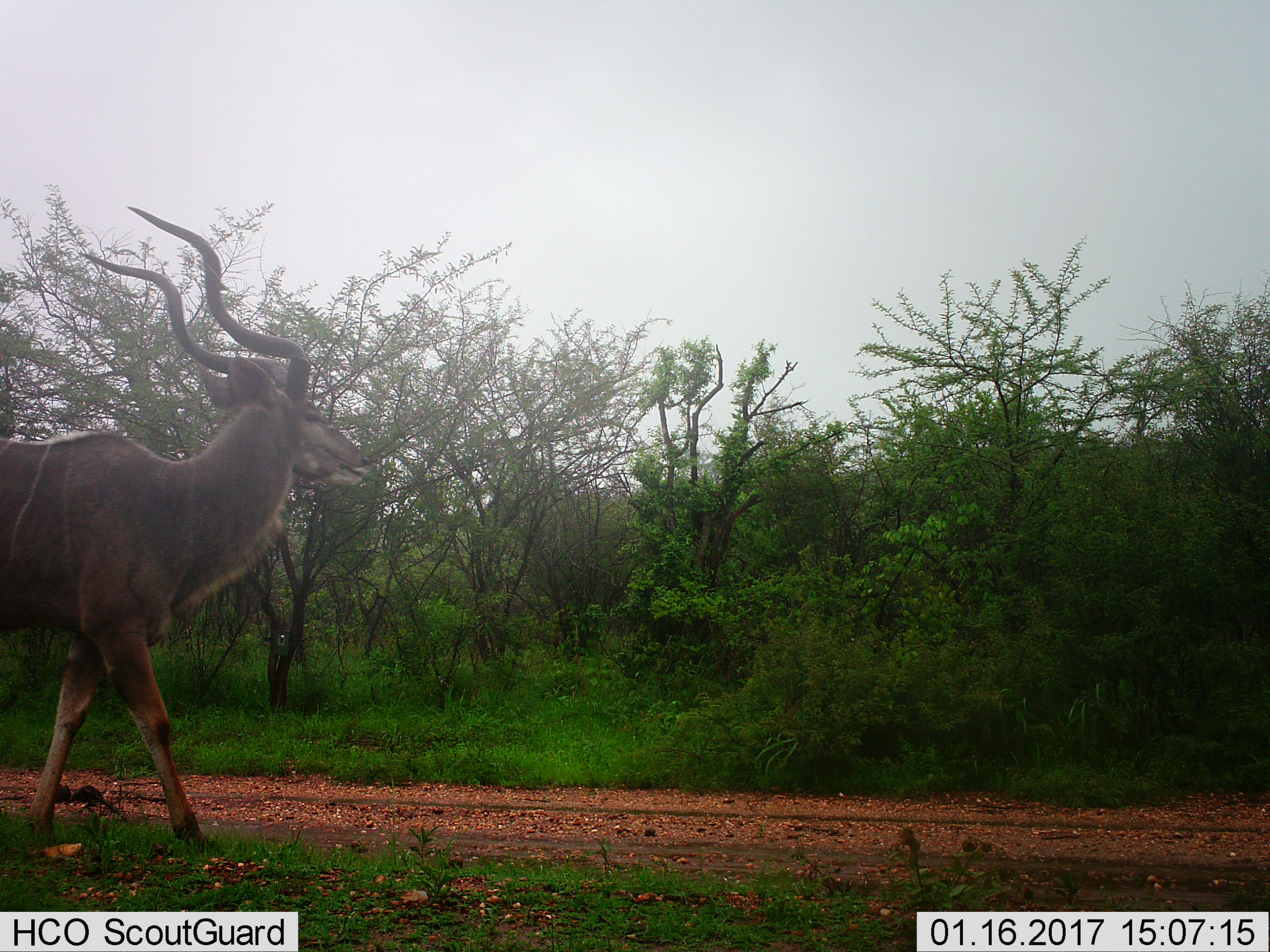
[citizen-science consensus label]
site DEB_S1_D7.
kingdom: Animalia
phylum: Chordata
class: Mammalia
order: Artiodactyla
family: Bovidae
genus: Tragelaphus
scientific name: Tragelaphus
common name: kudu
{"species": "kudu (Tragelaphus)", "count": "1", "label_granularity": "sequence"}